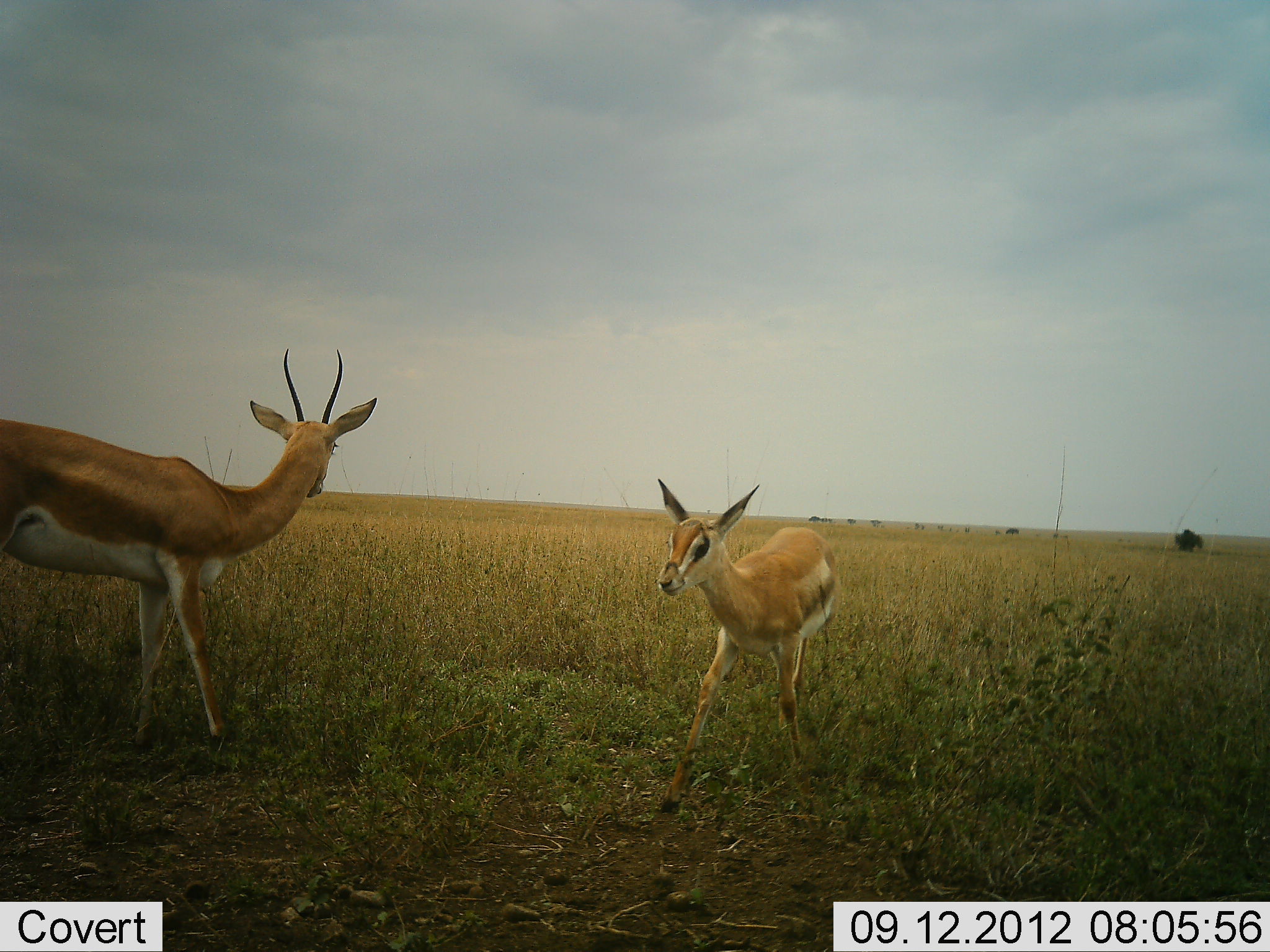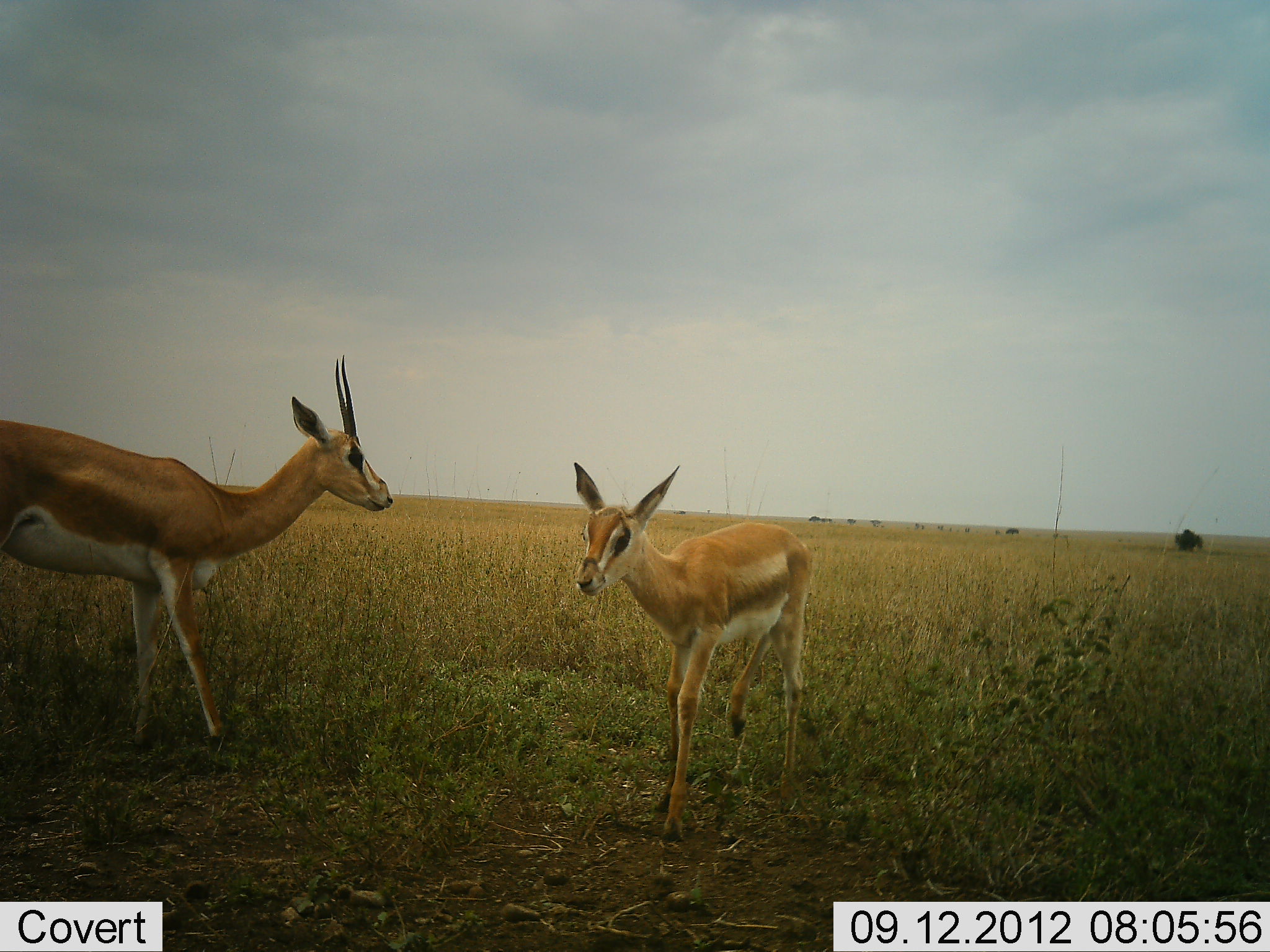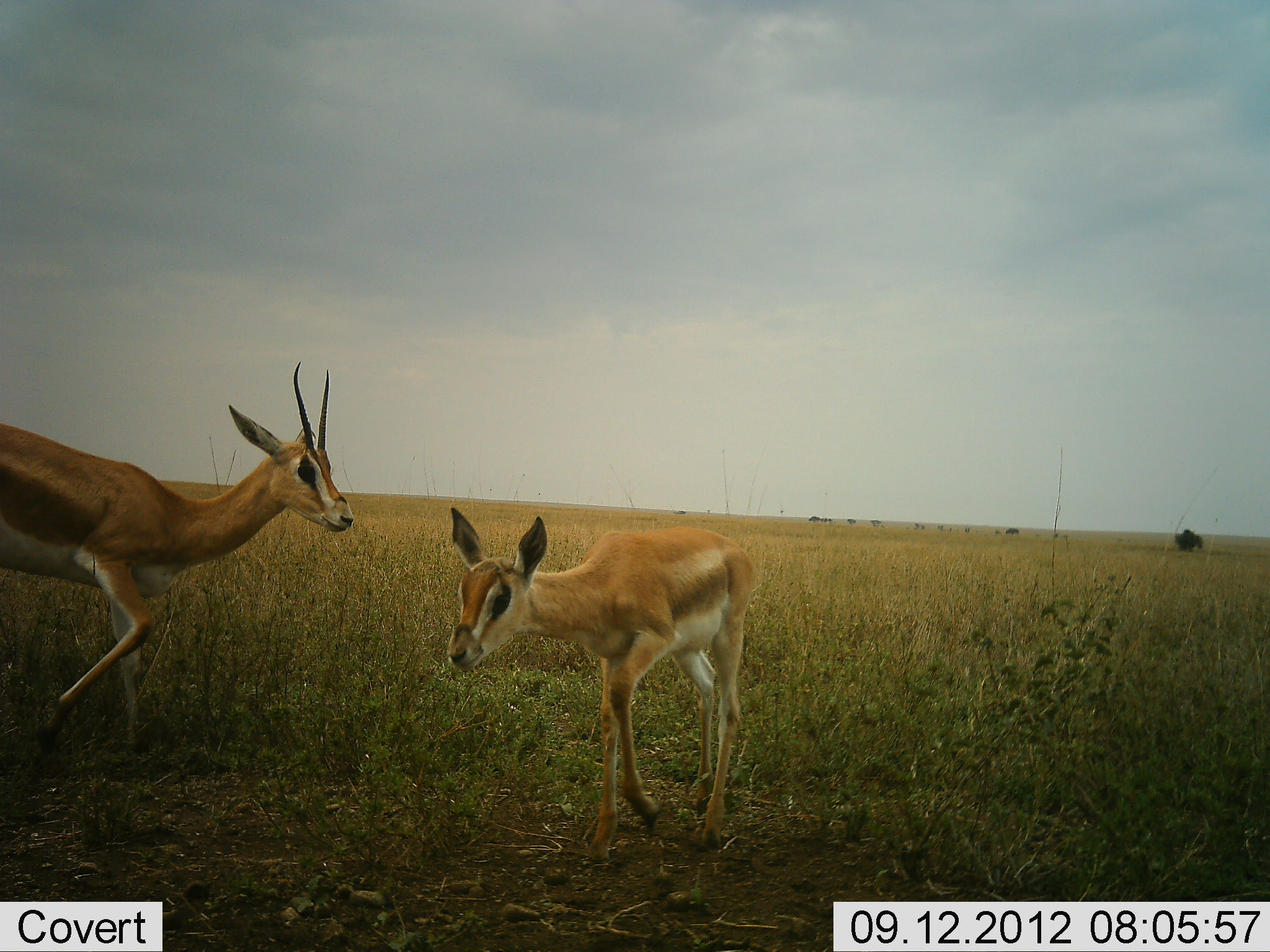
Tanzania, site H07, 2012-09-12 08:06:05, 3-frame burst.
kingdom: Animalia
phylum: Chordata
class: Mammalia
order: Artiodactyla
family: Bovidae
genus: Nanger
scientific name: Nanger granti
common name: grant's gazelle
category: gazellegrants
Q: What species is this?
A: Gazellegrants (grant's gazelle) (Nanger granti).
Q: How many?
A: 2.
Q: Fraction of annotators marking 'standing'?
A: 70%.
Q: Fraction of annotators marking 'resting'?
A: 0%.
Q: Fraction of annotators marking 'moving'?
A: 60%.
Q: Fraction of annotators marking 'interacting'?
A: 10%.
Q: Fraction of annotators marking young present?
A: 40%.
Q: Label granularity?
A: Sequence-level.